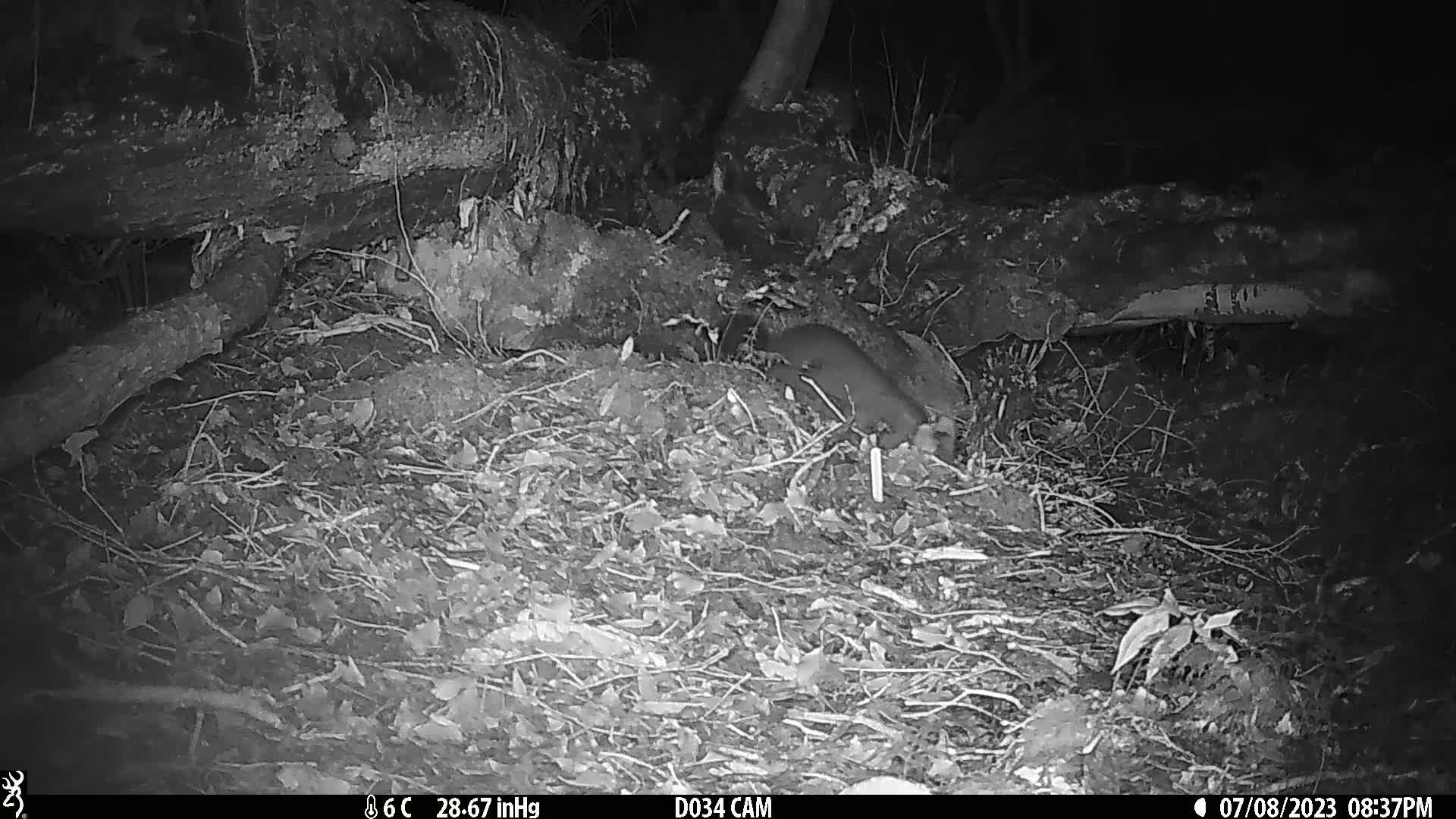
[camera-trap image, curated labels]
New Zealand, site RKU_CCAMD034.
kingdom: Animalia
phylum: Chordata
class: Mammalia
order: Diprotodontia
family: Phalangeridae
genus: Trichosurus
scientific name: Trichosurus vulpecula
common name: common brushtail possum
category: possum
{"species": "possum (common brushtail possum) (Trichosurus vulpecula)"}